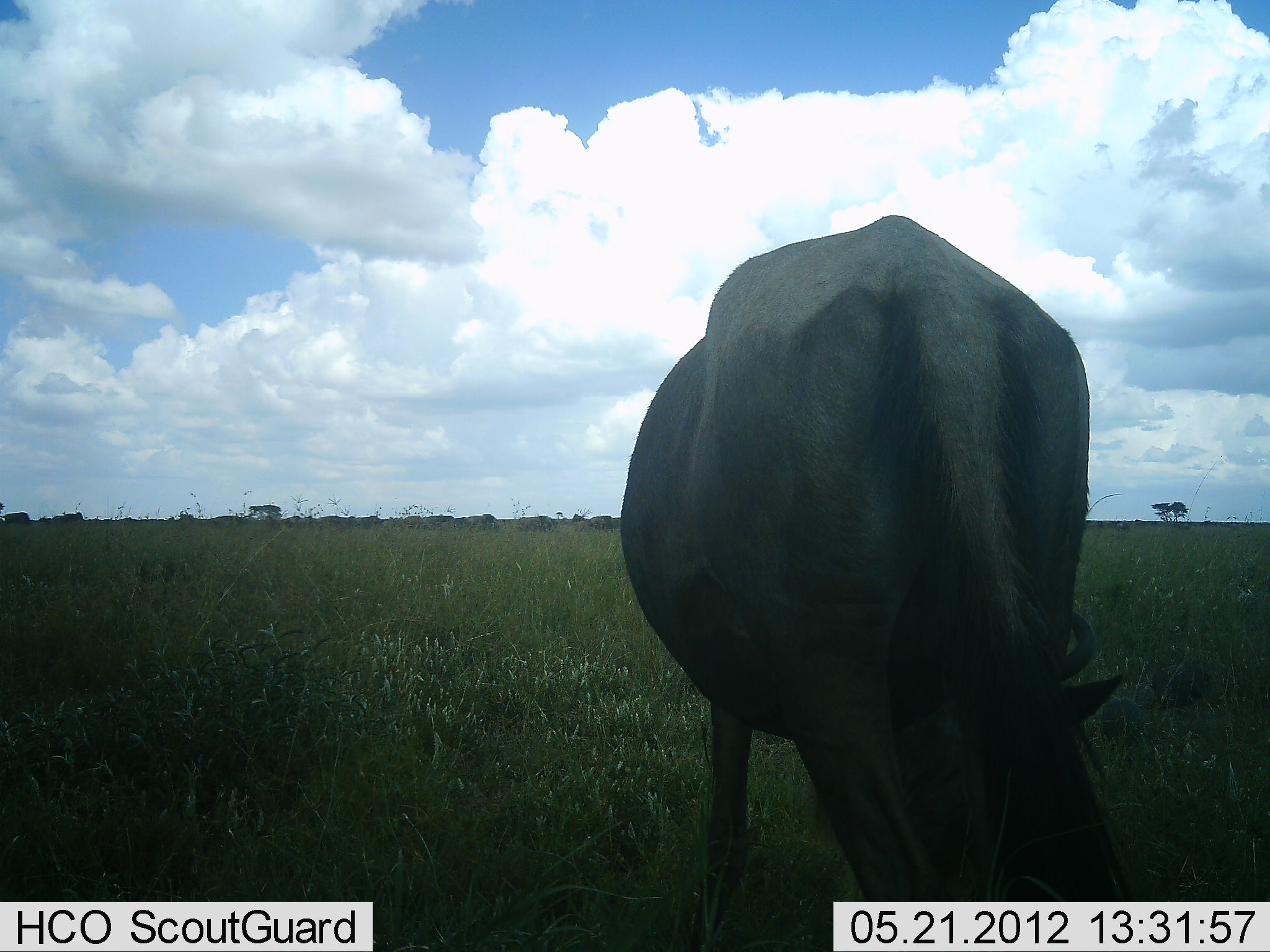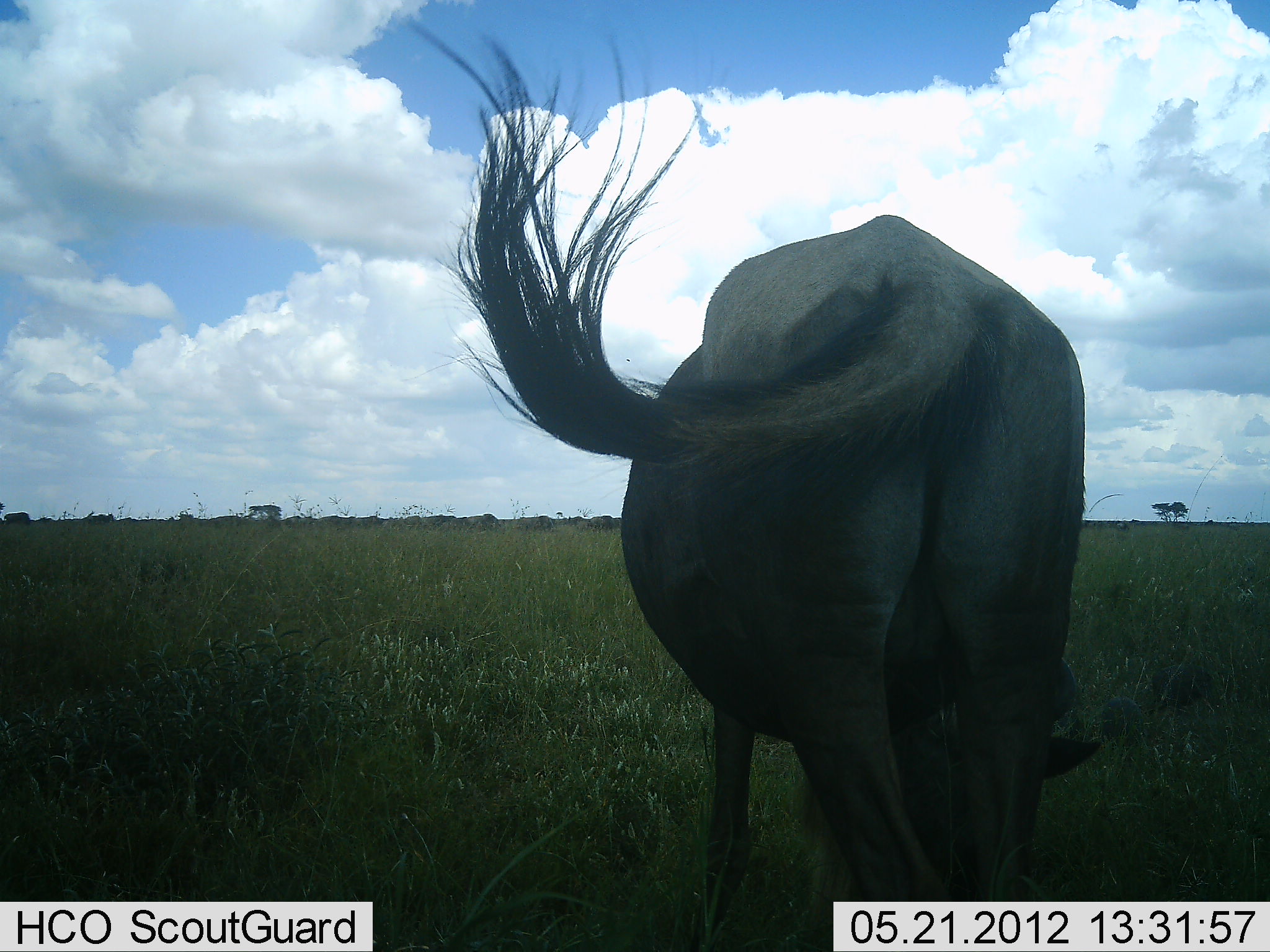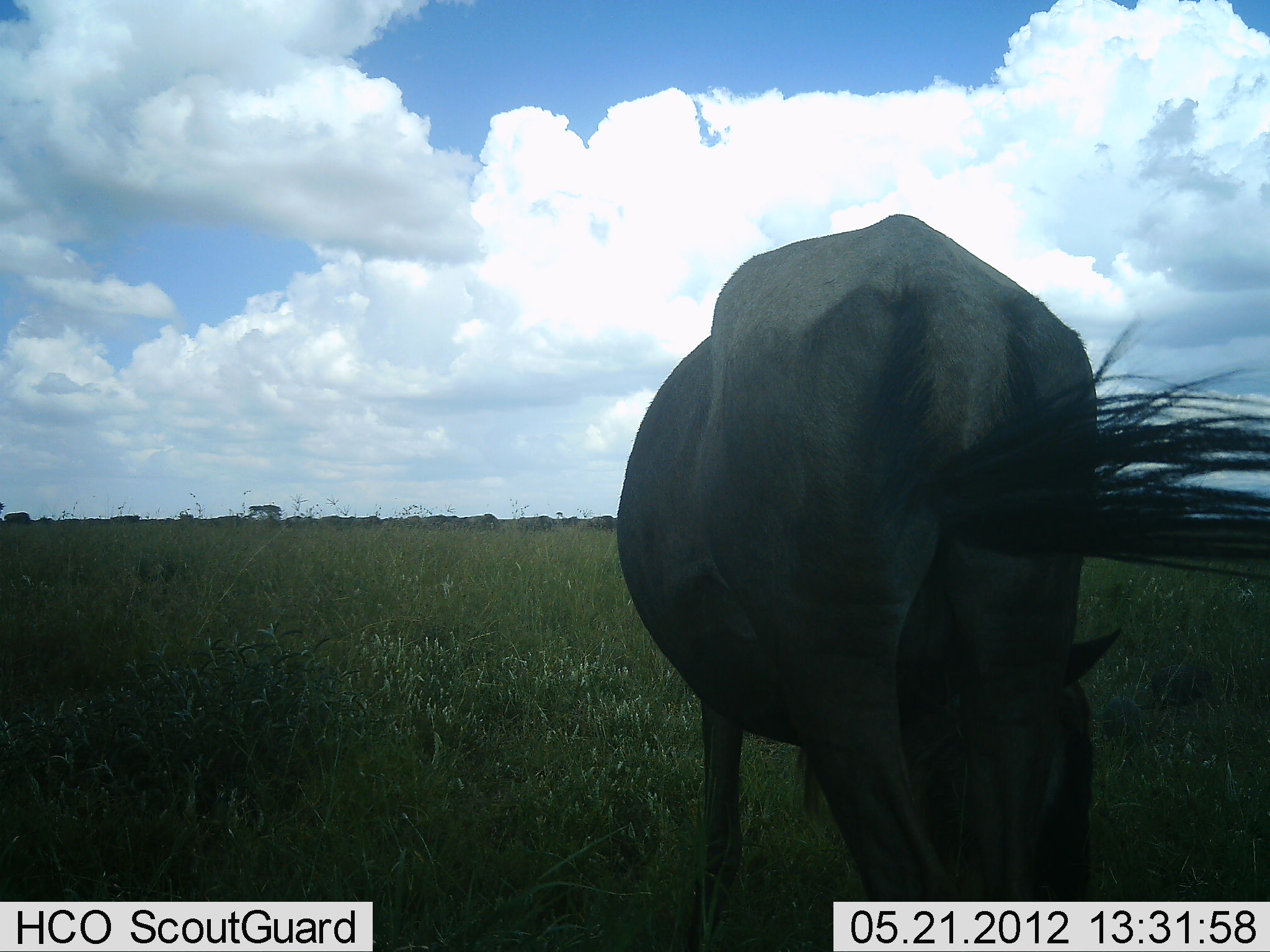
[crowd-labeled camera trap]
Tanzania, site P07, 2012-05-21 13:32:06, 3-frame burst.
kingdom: Animalia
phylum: Chordata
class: Mammalia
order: Artiodactyla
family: Bovidae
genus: Connochaetes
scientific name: Connochaetes taurinus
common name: blue wildebeest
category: wildebeest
Wildebeest (blue wildebeest) (Connochaetes taurinus), count 1. Behavior (volunteer vote fractions): standing 43%, resting 0%, moving 23%, interacting 0%. Young present (vote fraction): 0%. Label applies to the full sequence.